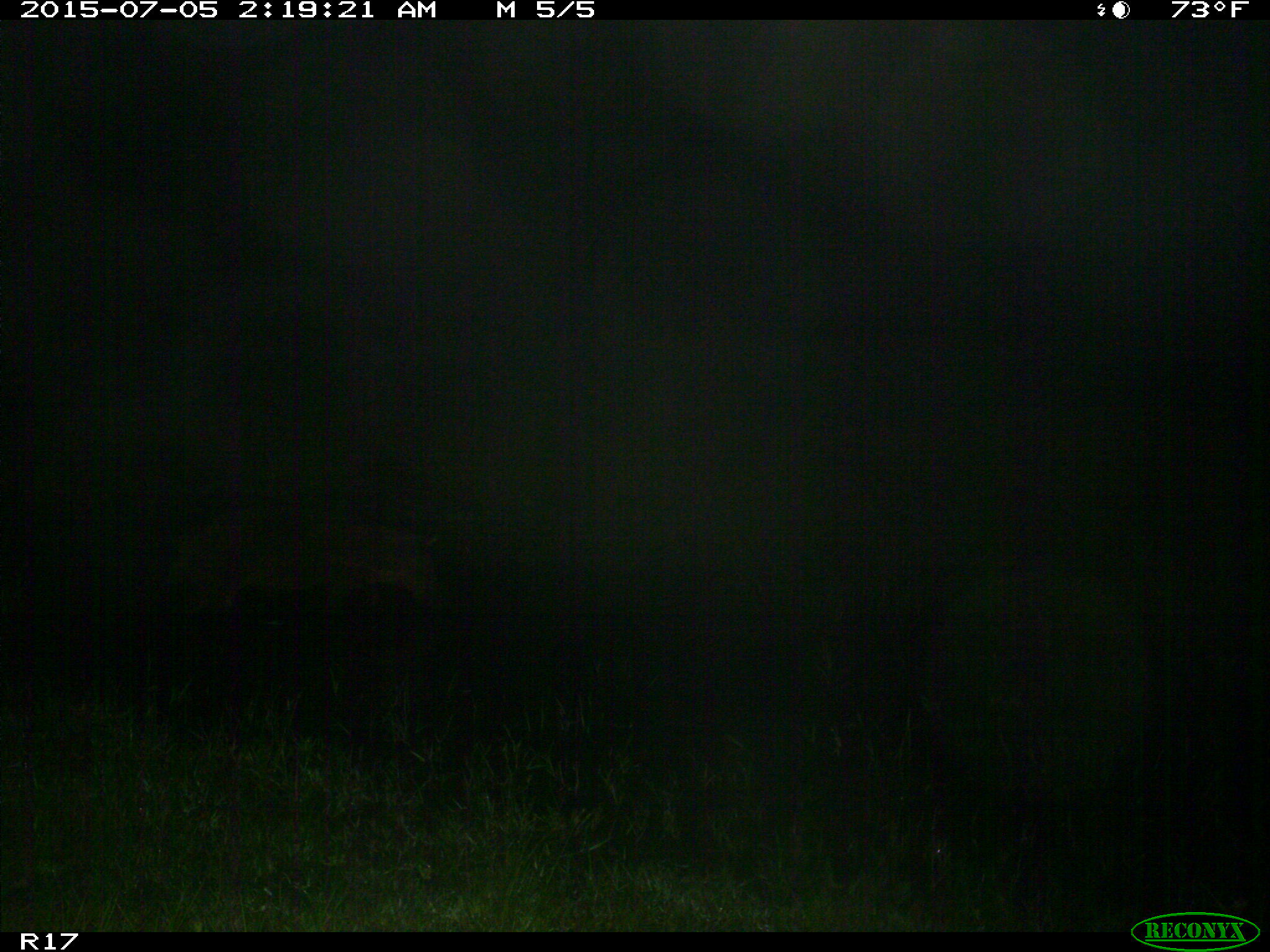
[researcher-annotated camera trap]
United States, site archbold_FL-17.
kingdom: Animalia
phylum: Chordata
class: Mammalia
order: Artiodactyla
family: Suidae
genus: Sus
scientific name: Sus scrofa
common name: wild boar